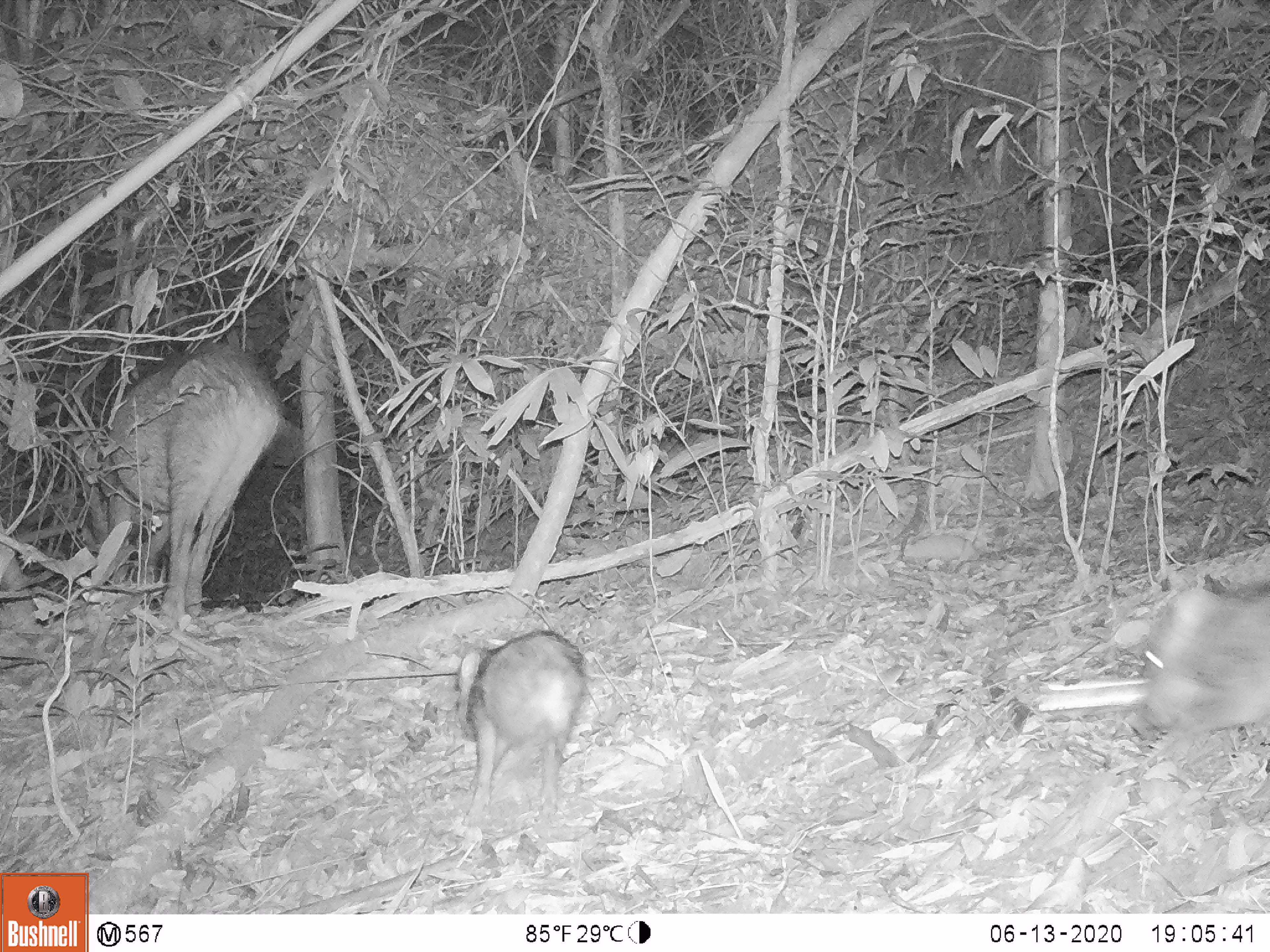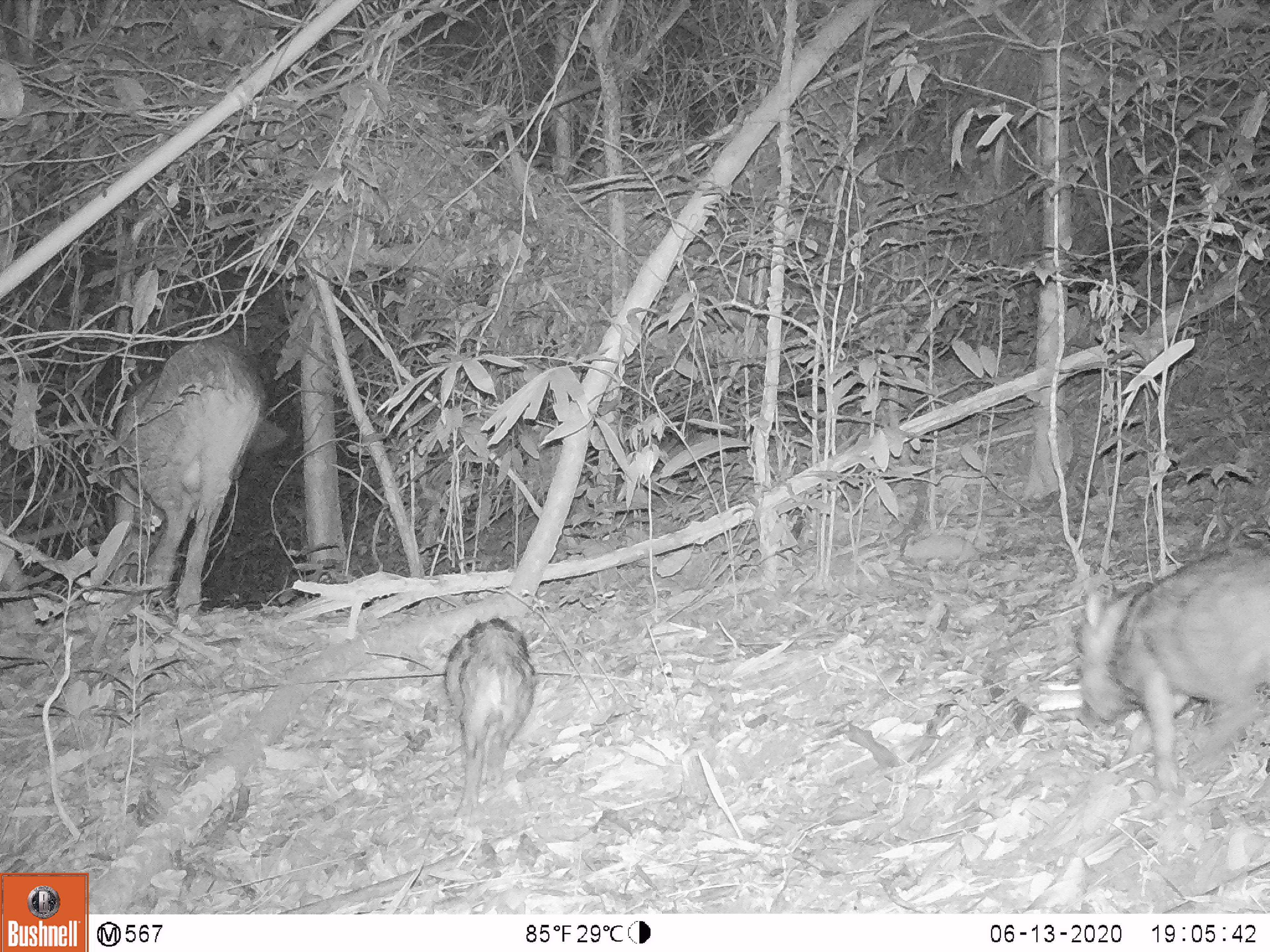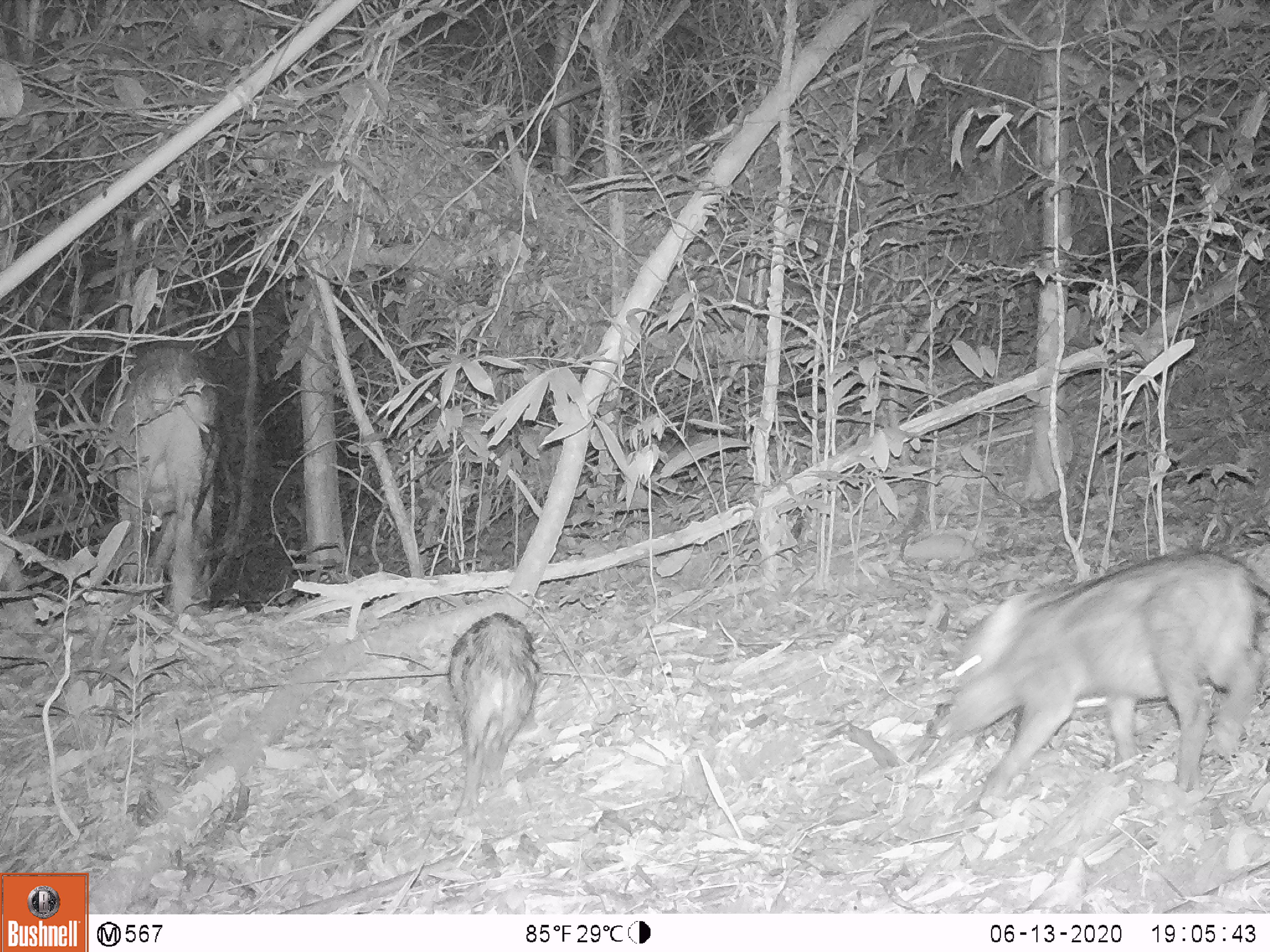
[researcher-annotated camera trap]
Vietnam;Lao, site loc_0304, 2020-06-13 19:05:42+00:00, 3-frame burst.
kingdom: Animalia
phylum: Chordata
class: Mammalia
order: Artiodactyla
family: Suidae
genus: Sus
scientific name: Sus scrofa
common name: eurasian wild pig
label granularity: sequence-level